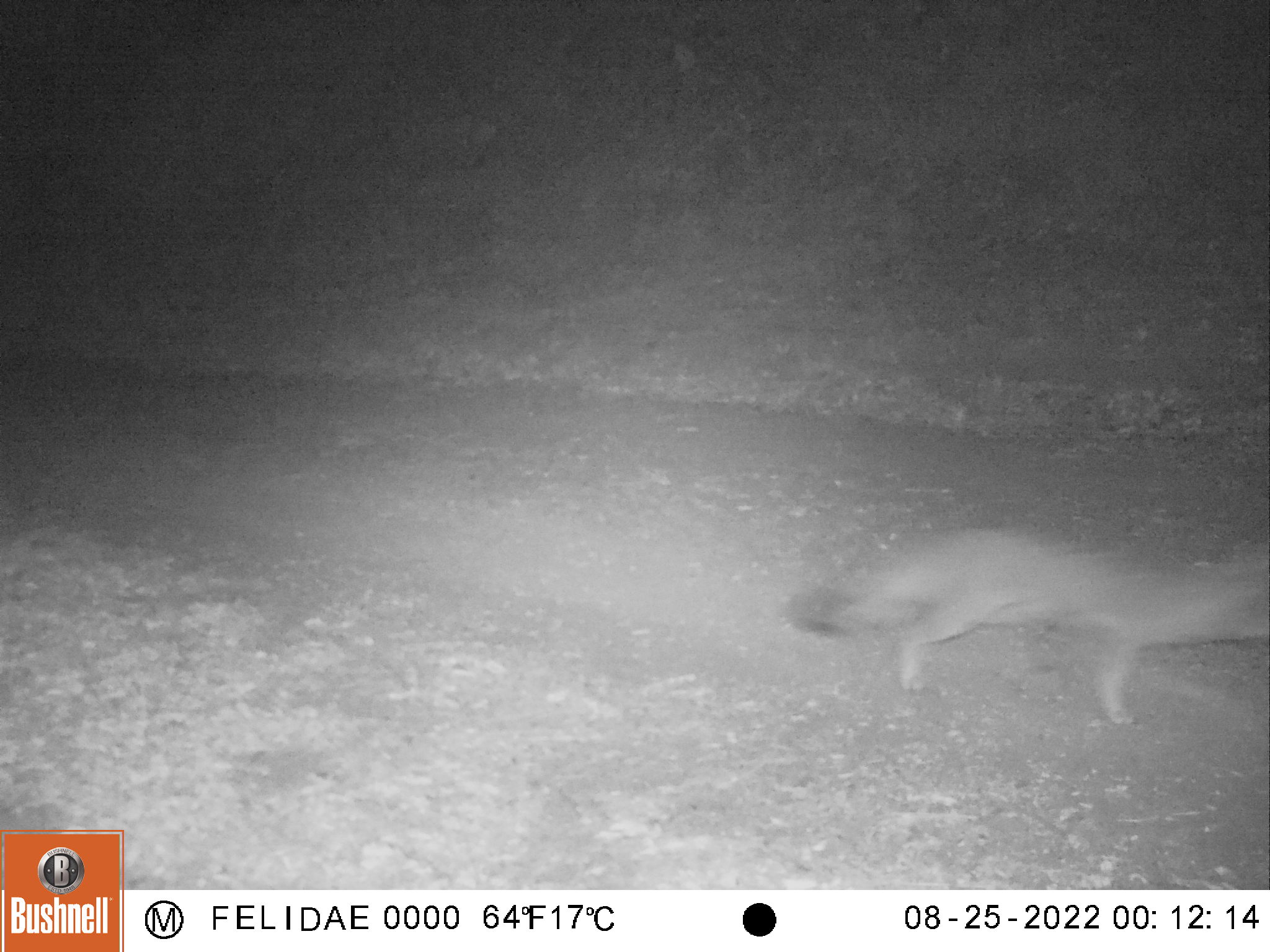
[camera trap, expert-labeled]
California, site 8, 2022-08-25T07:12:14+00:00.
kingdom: Animalia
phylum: Chordata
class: Mammalia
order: Carnivora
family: Canidae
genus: Urocyon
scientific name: Urocyon cinereoargenteus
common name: gray fox